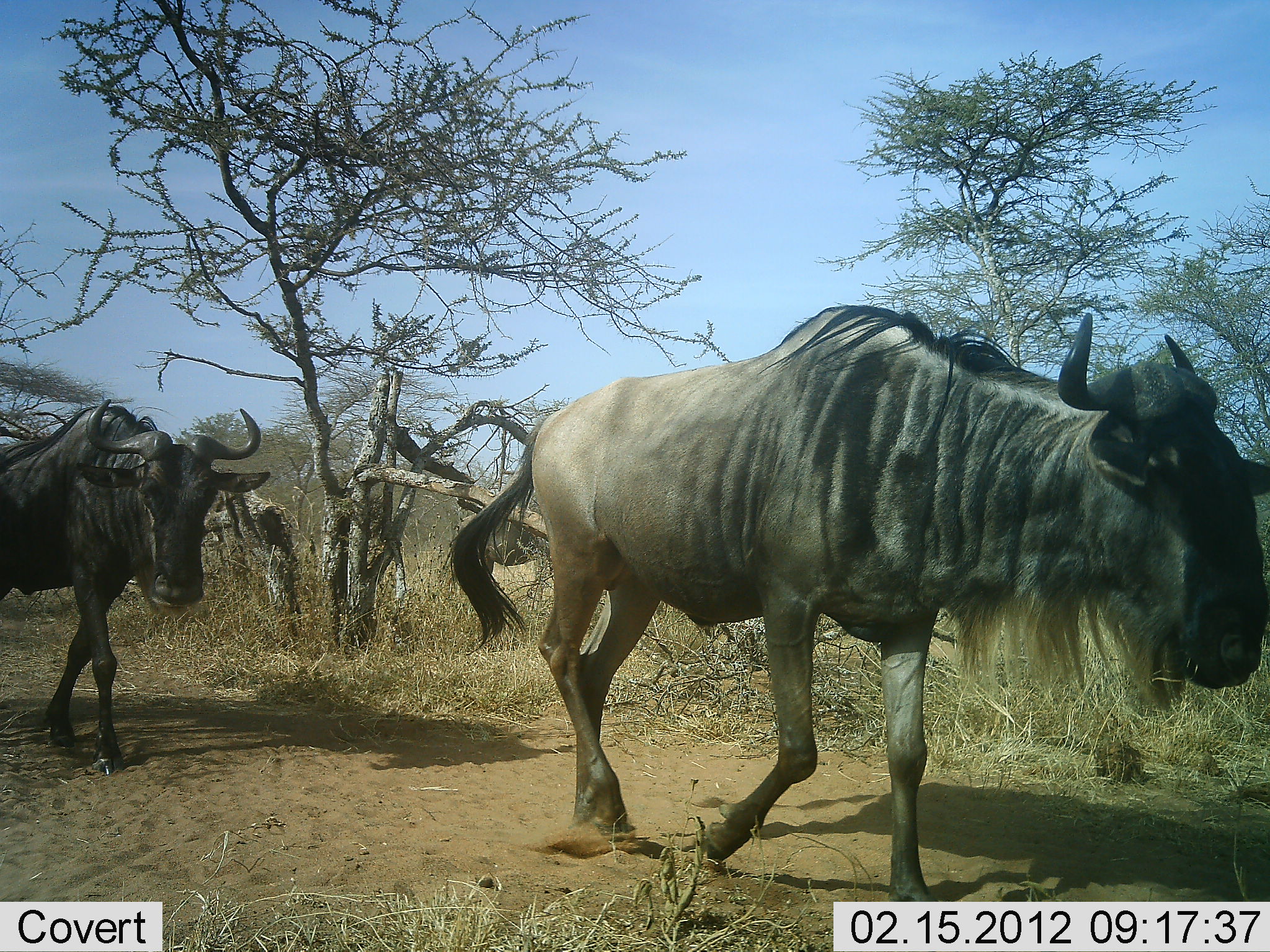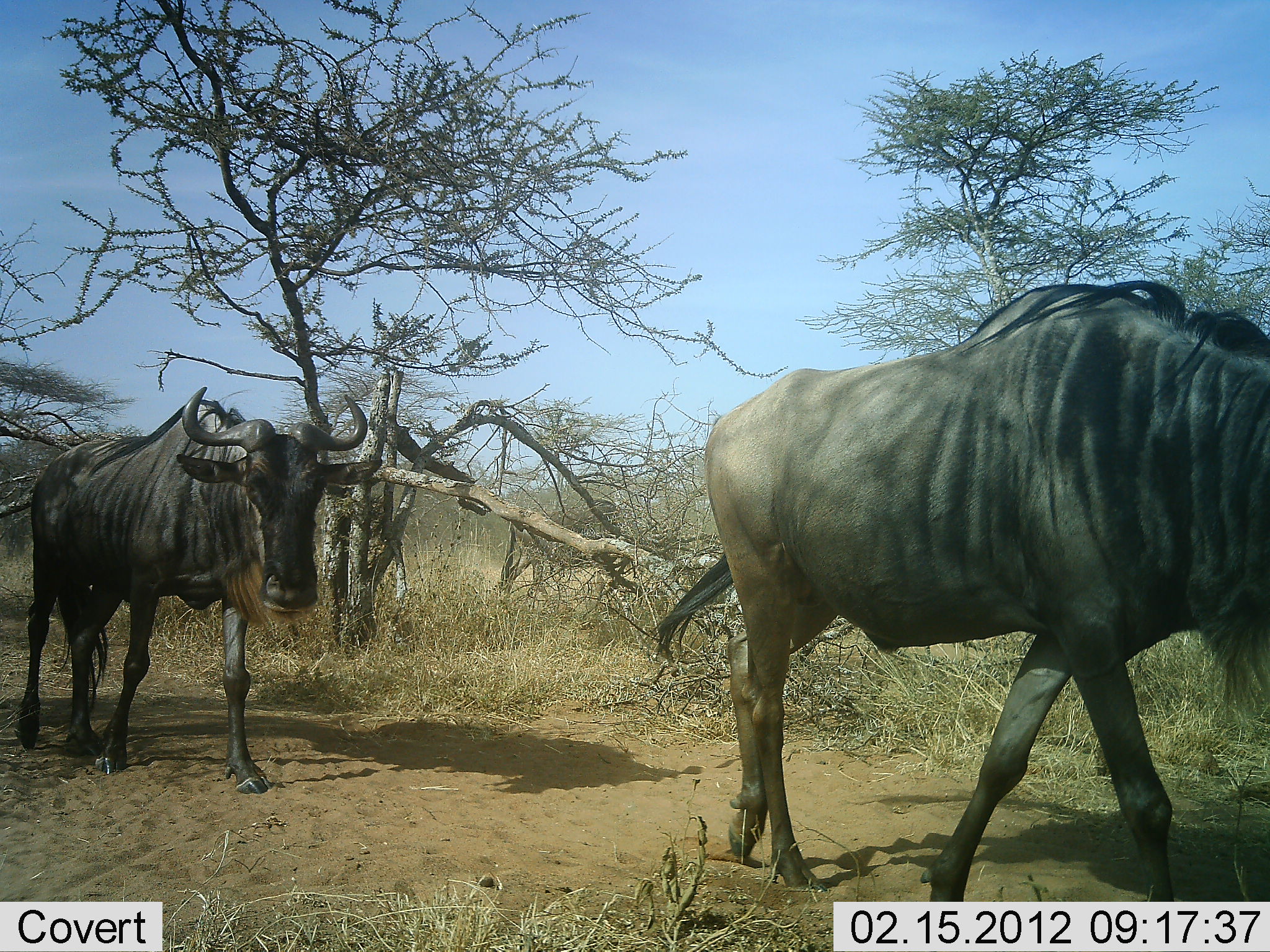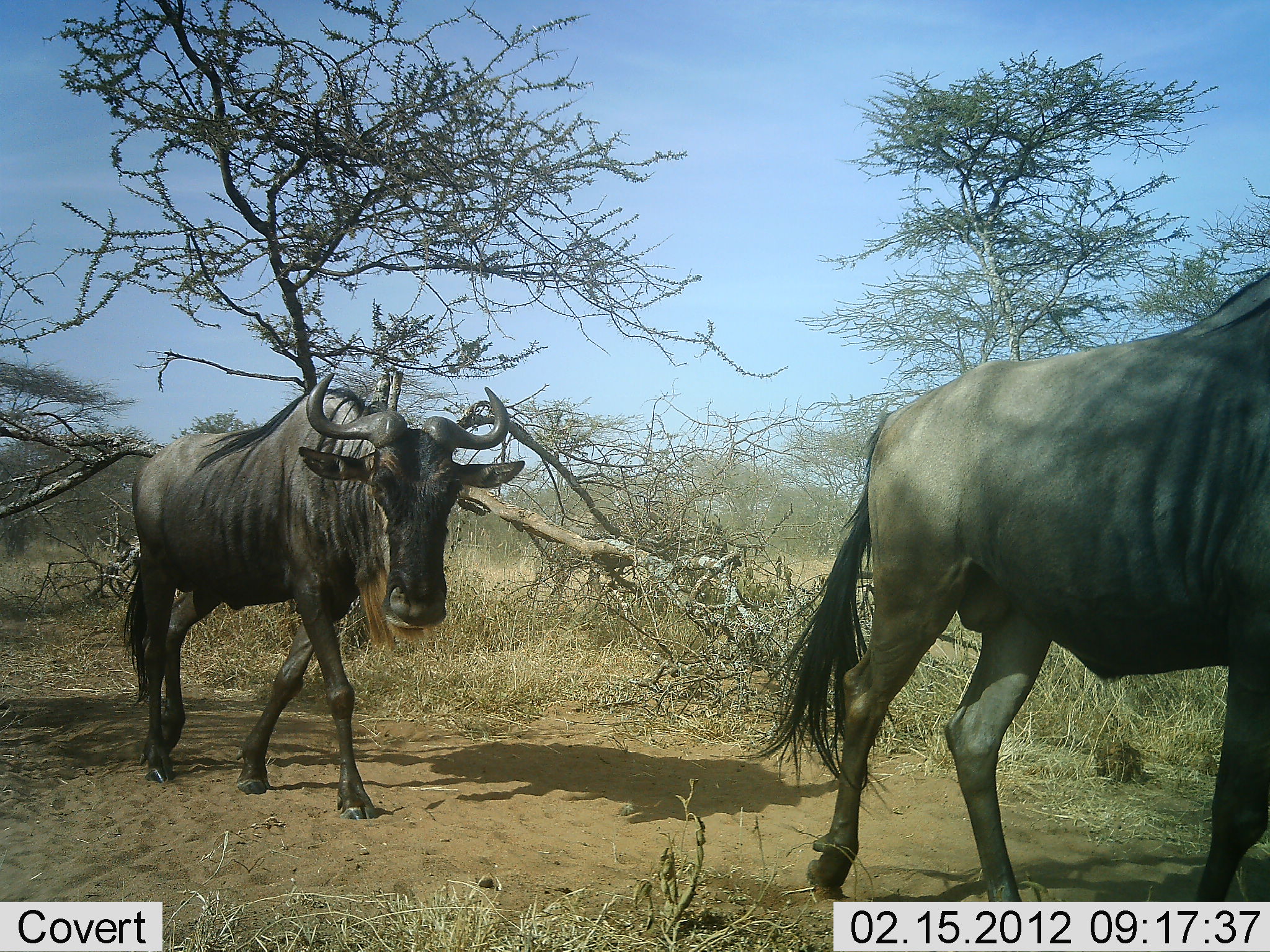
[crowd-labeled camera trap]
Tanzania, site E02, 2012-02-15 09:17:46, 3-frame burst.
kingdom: Animalia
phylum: Chordata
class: Mammalia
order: Artiodactyla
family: Bovidae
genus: Connochaetes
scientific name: Connochaetes taurinus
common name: blue wildebeest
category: wildebeest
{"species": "wildebeest (blue wildebeest) (Connochaetes taurinus)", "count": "2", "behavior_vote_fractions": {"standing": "0%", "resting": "0%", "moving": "100%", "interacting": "0%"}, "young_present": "0%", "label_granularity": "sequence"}